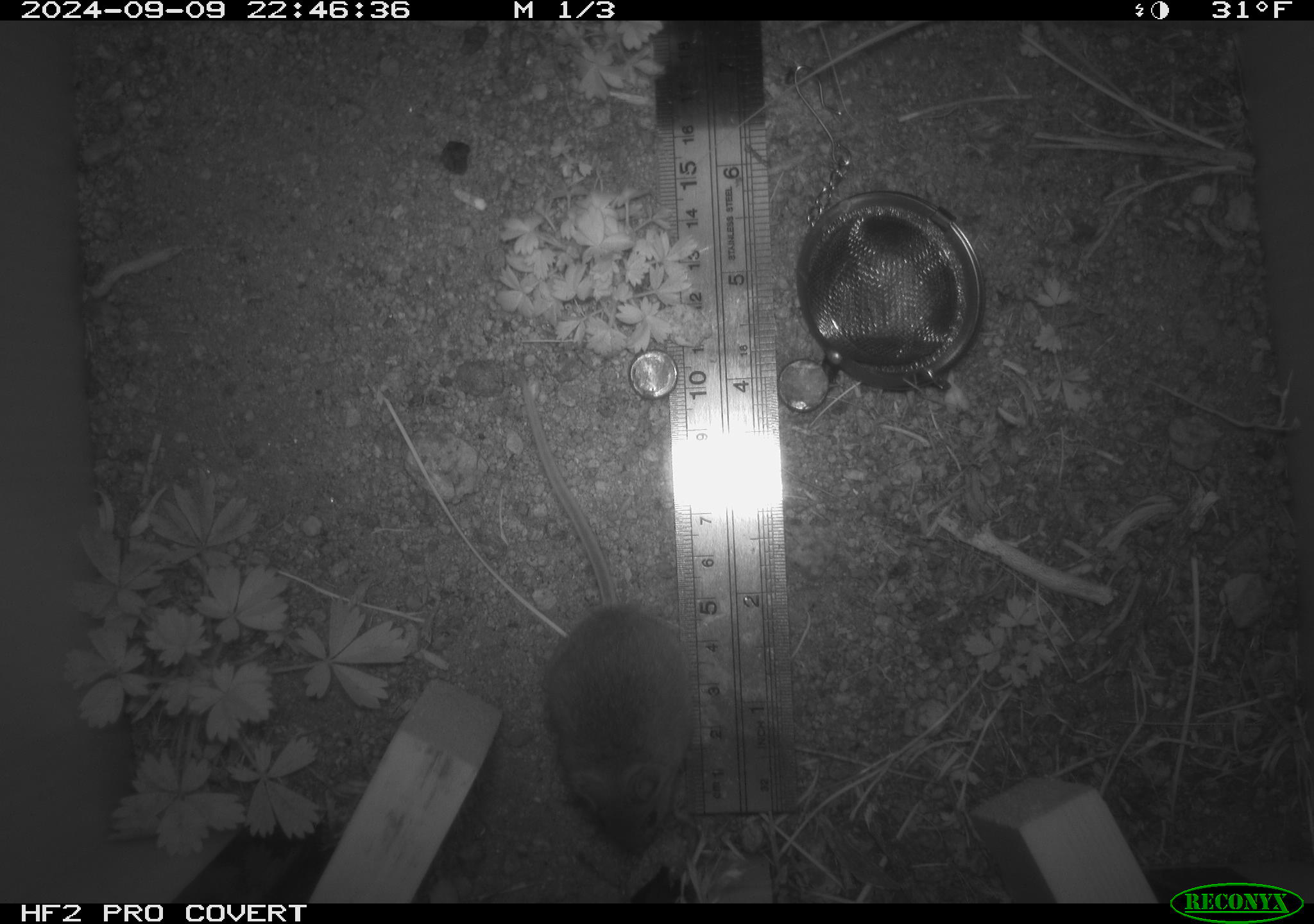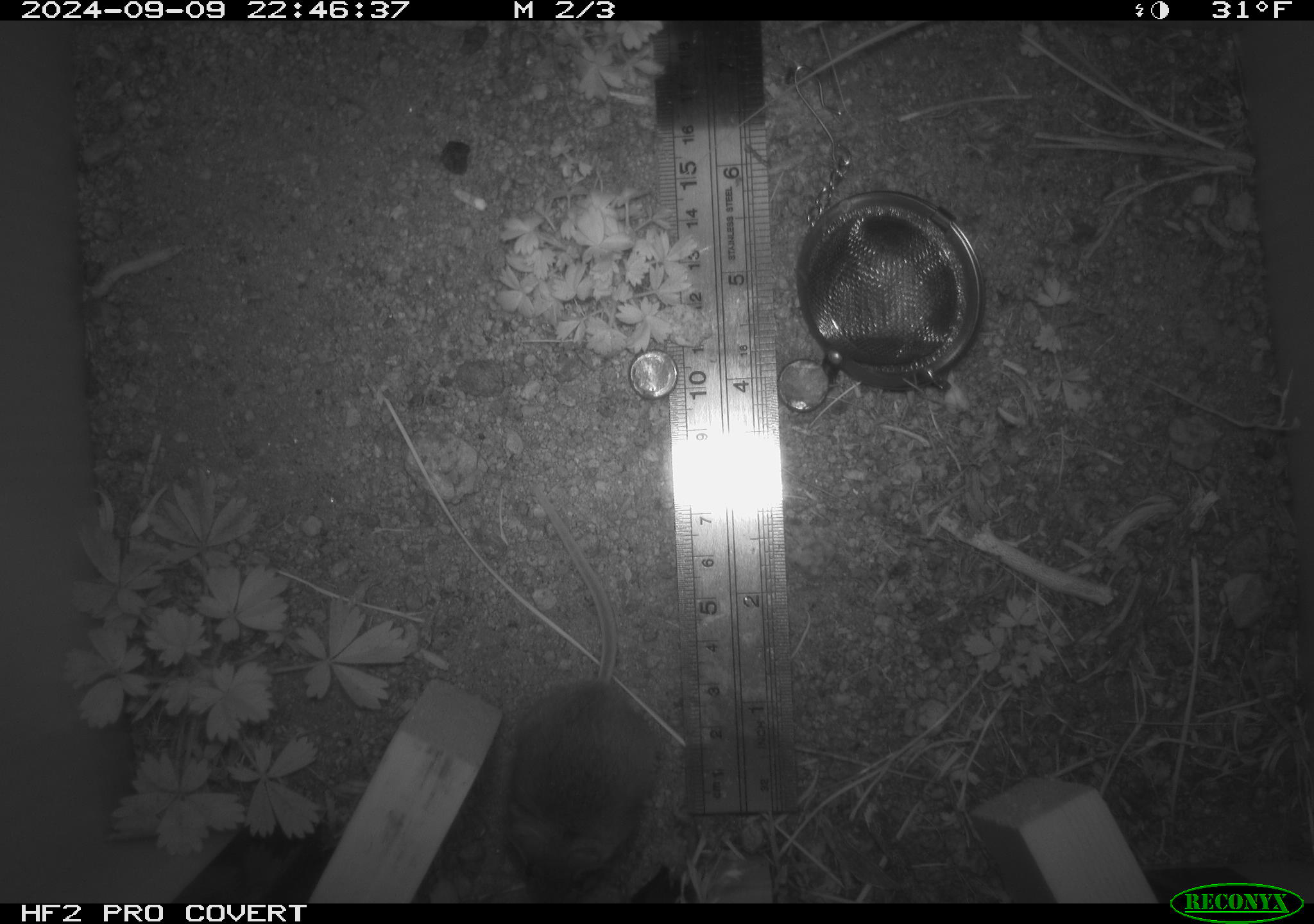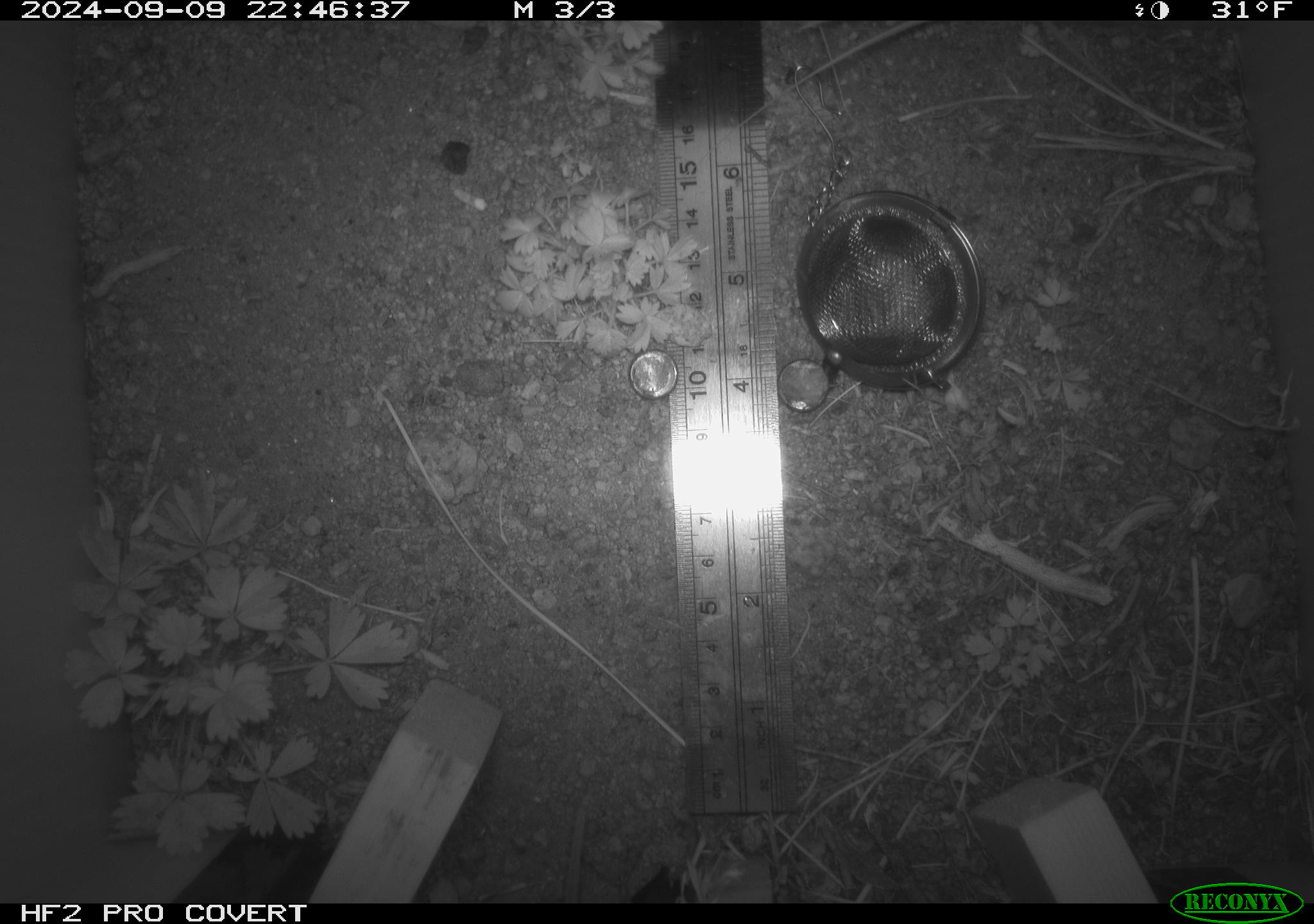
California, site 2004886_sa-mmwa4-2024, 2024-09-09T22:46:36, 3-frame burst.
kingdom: Animalia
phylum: Chordata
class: Mammalia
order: Rodentia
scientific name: Rodentia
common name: mouse species